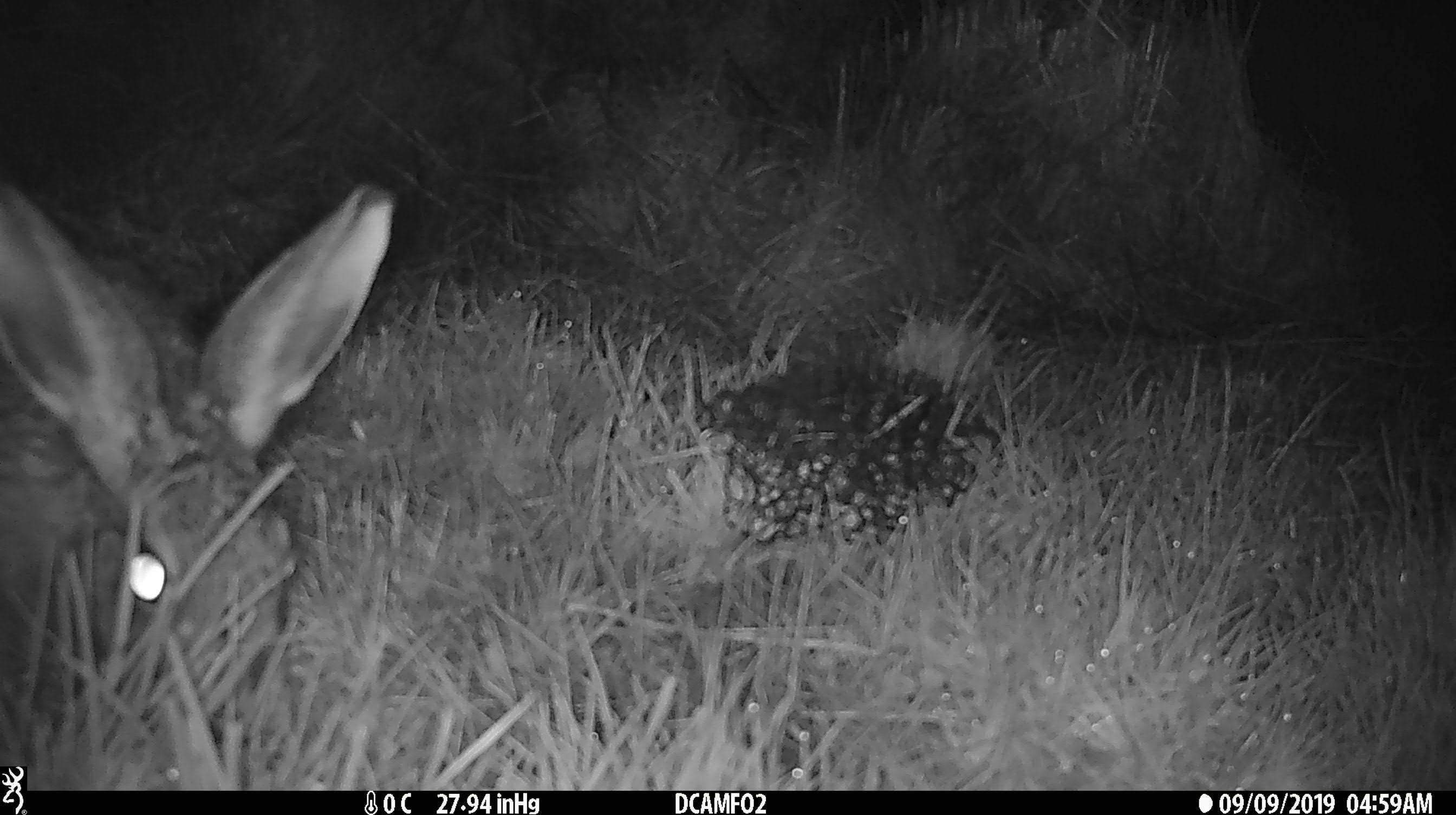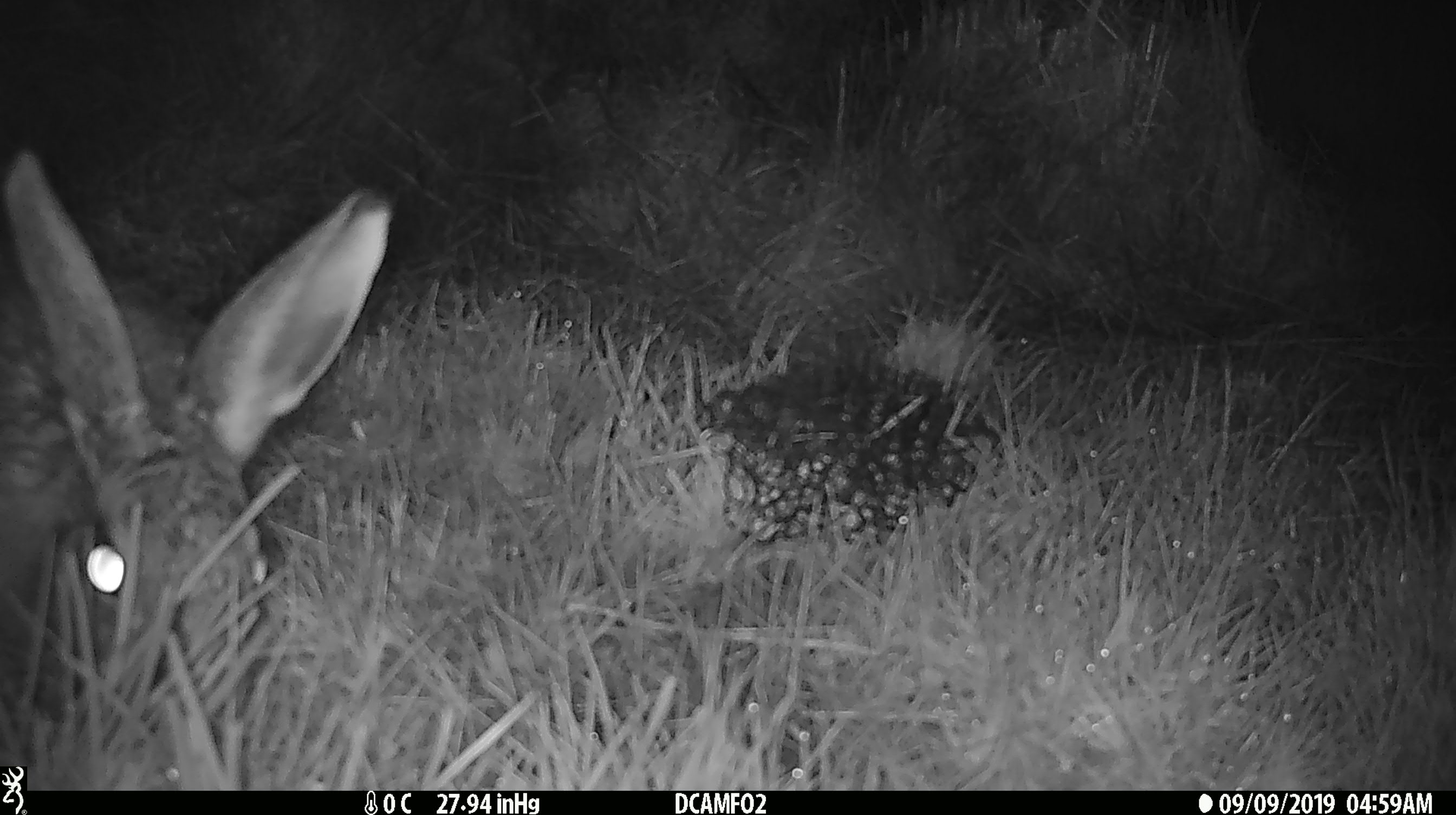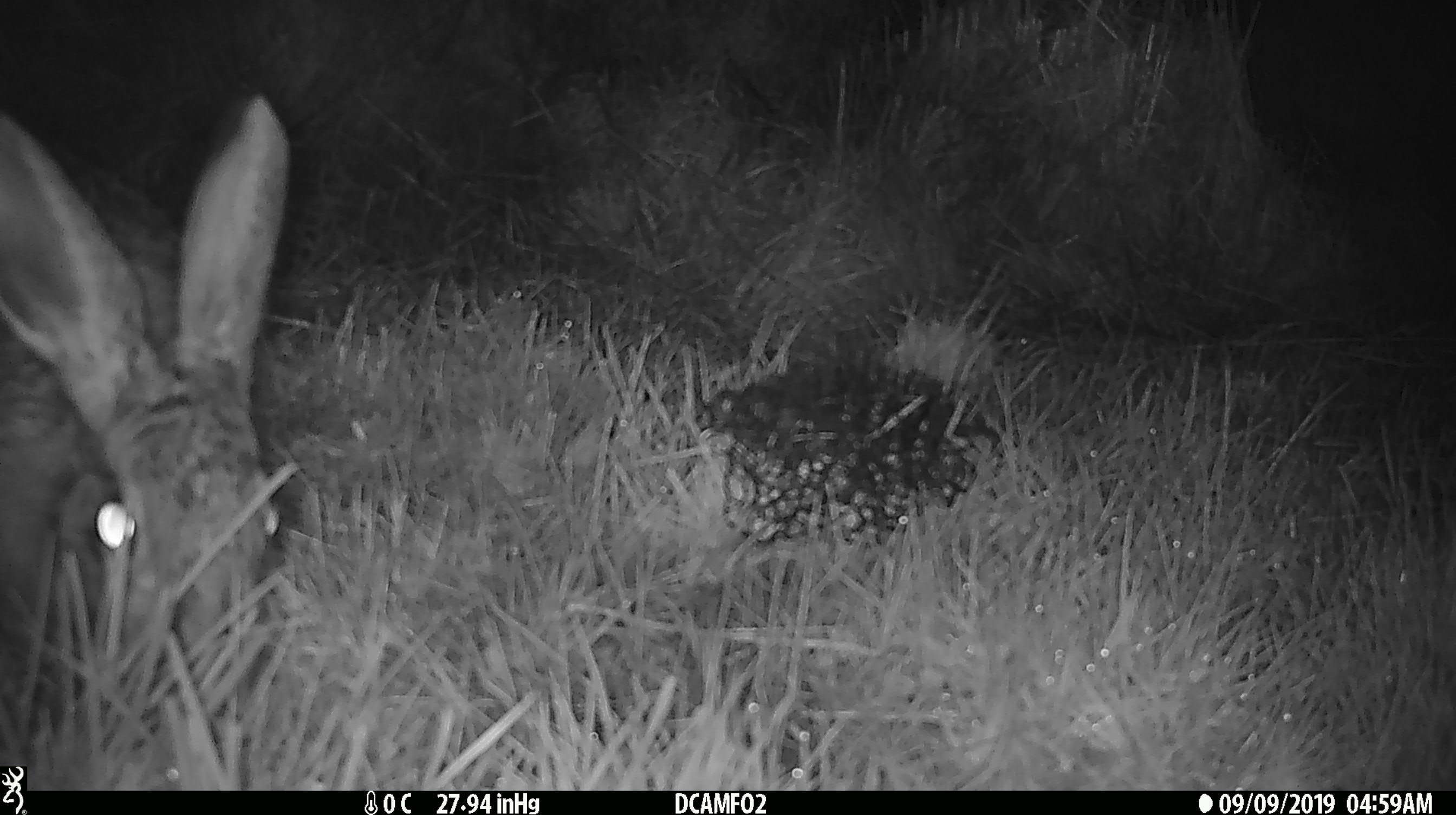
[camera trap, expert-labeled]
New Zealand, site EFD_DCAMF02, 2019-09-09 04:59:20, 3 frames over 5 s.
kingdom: Animalia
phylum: Chordata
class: Mammalia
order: Lagomorpha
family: Leporidae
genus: Lepus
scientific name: Lepus europaeus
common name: brown hare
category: hare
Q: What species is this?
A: Hare (brown hare) (Lepus europaeus).